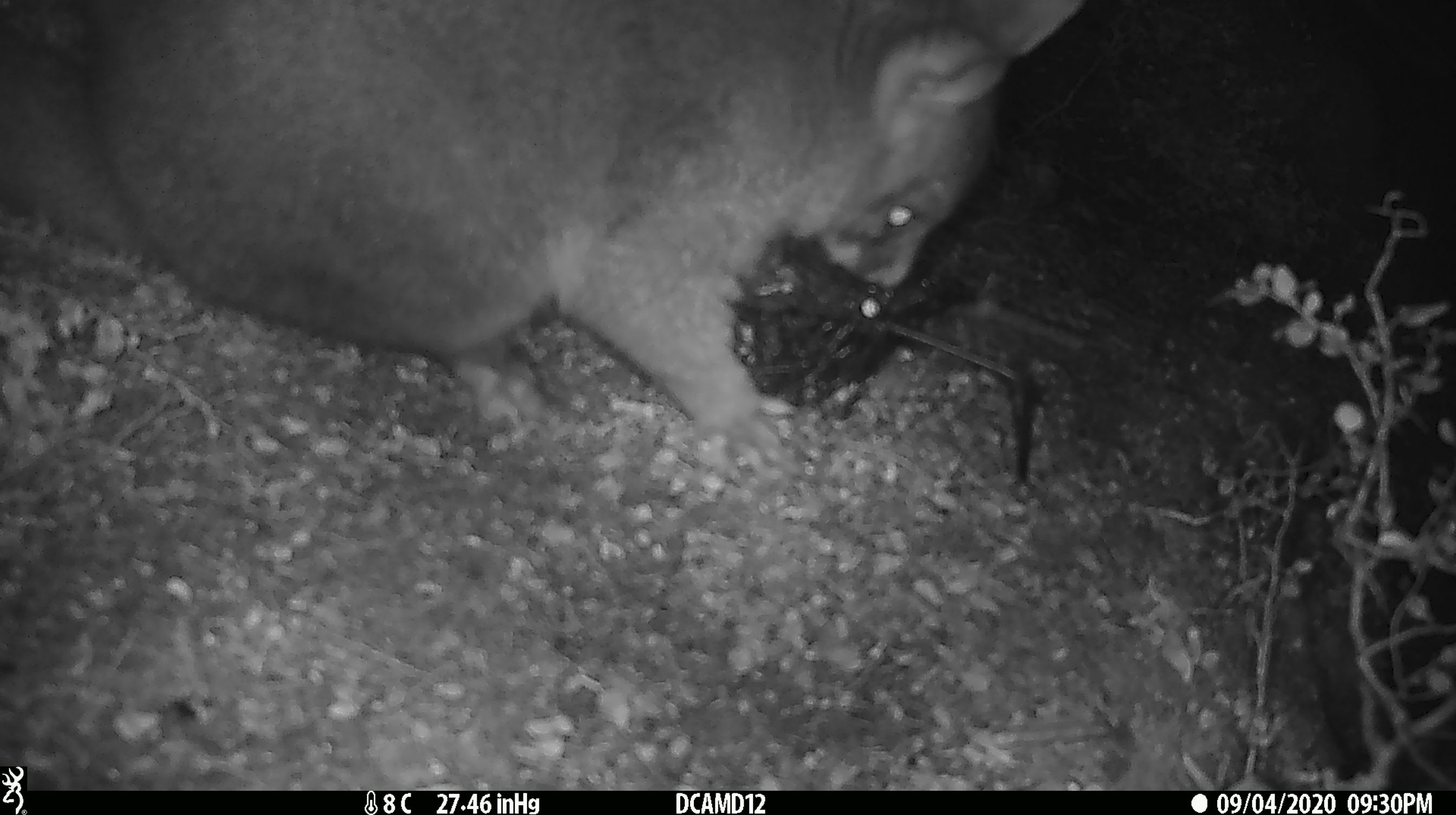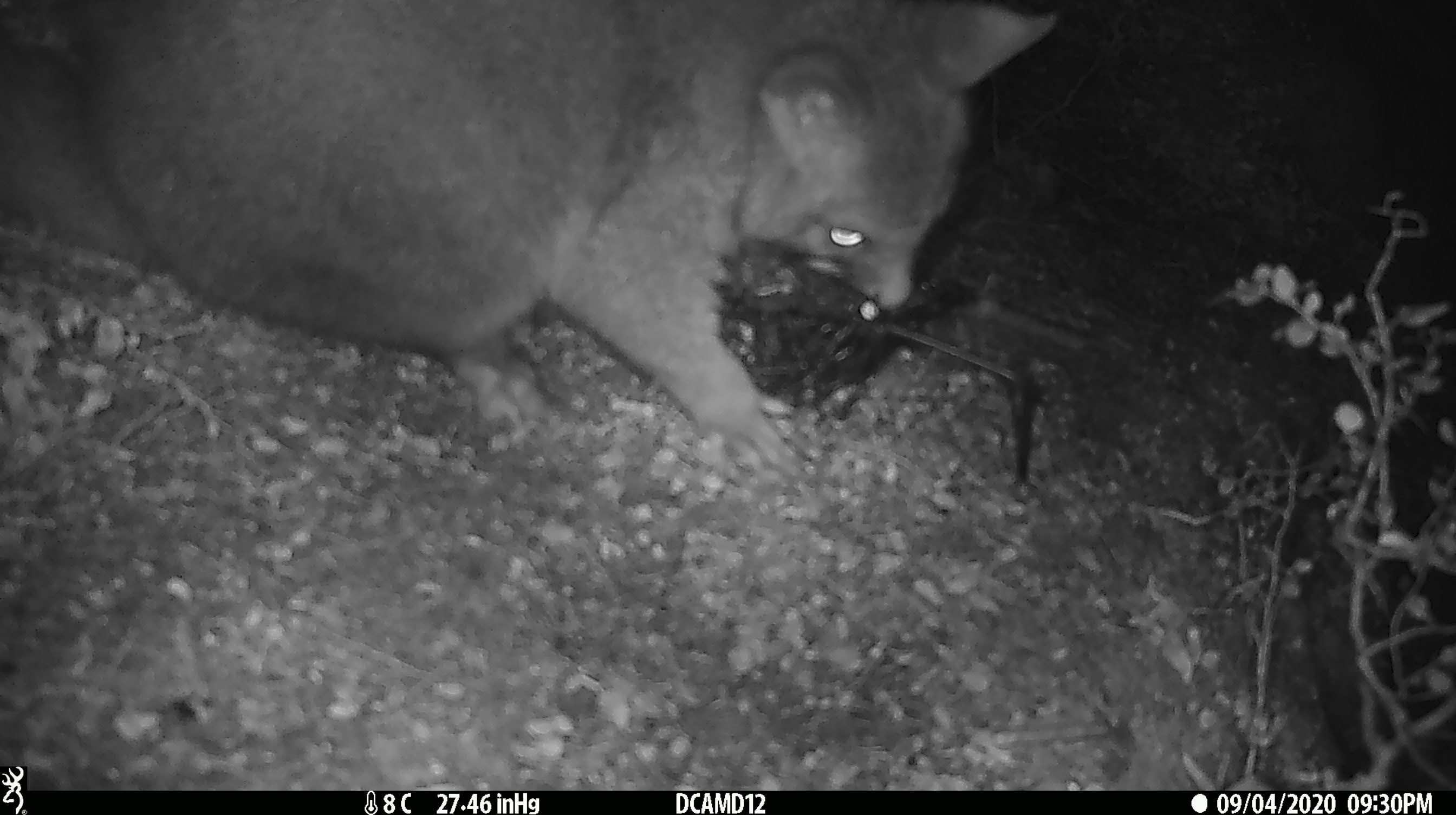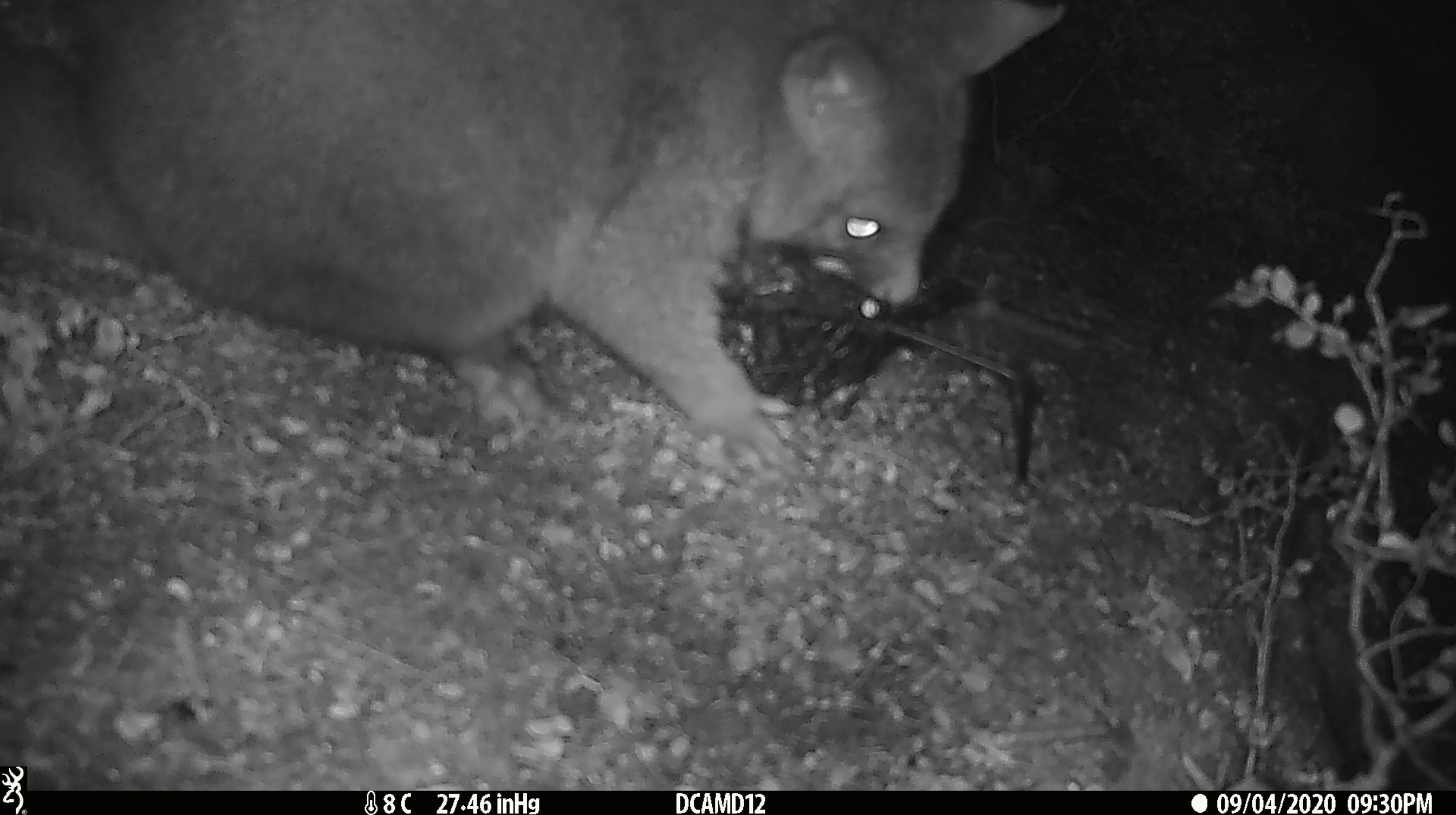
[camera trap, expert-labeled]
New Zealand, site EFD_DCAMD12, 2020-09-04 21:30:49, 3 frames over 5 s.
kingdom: Animalia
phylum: Chordata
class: Mammalia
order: Diprotodontia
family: Phalangeridae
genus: Trichosurus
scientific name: Trichosurus vulpecula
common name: common brushtail possum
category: possum